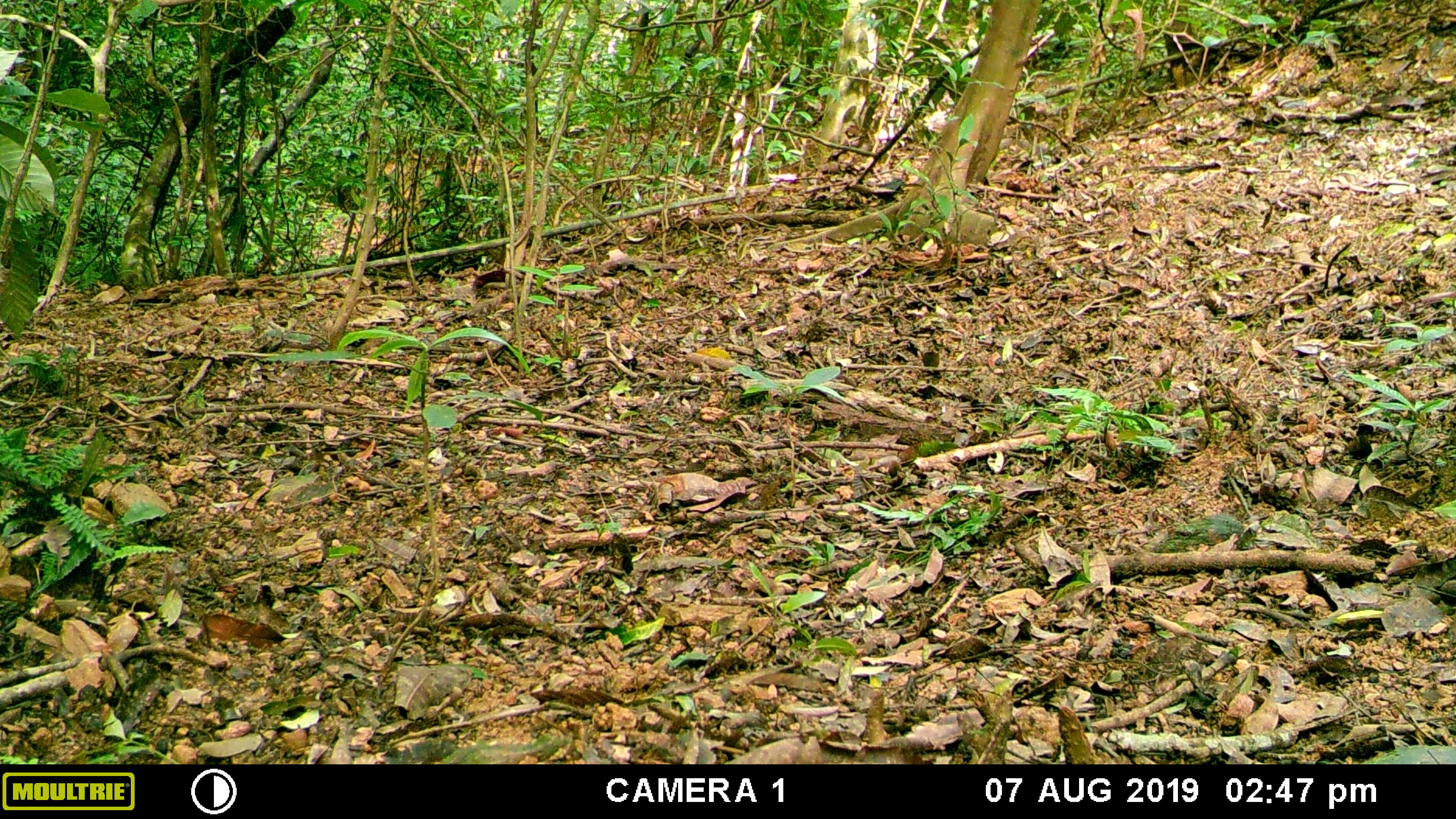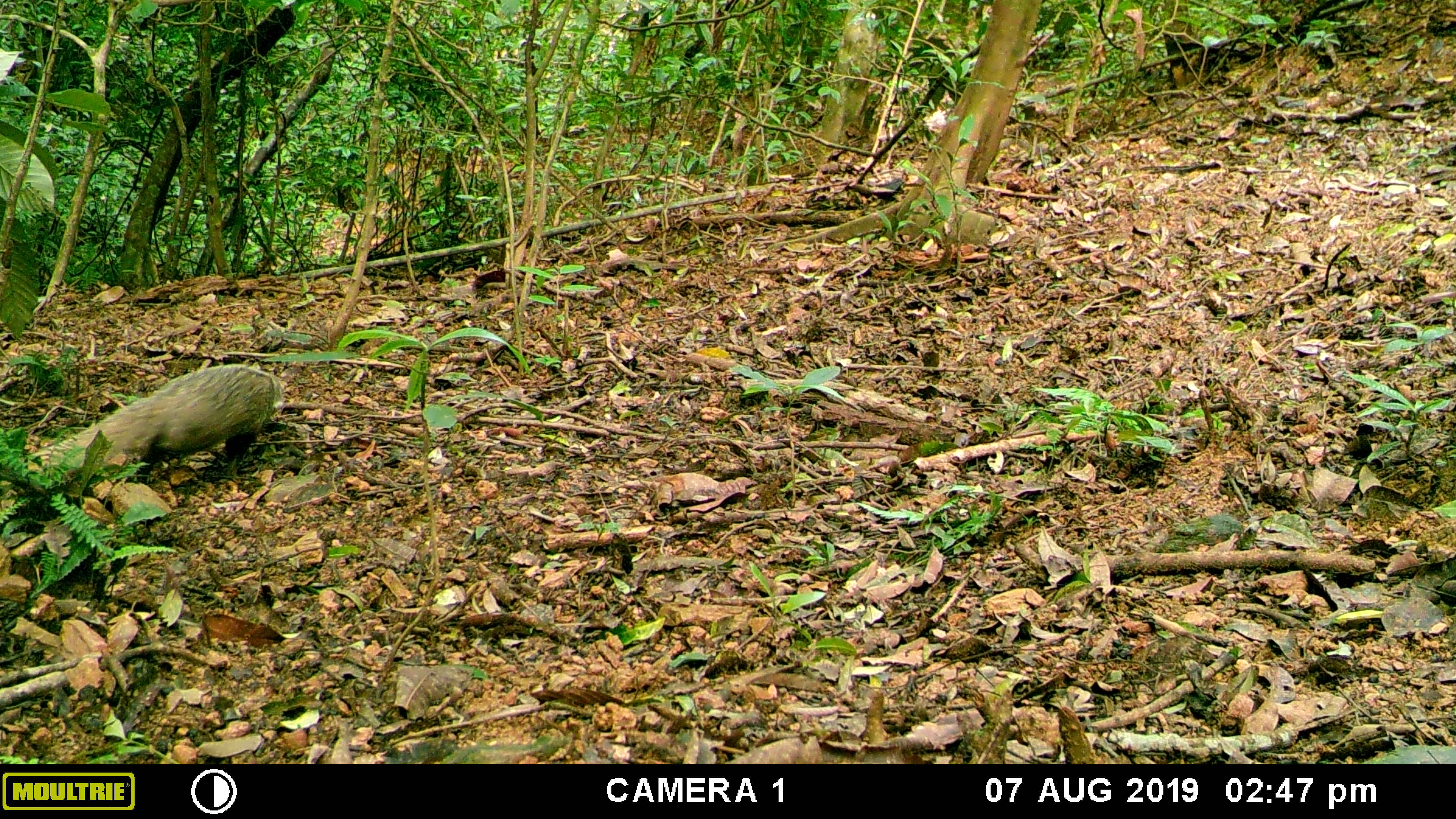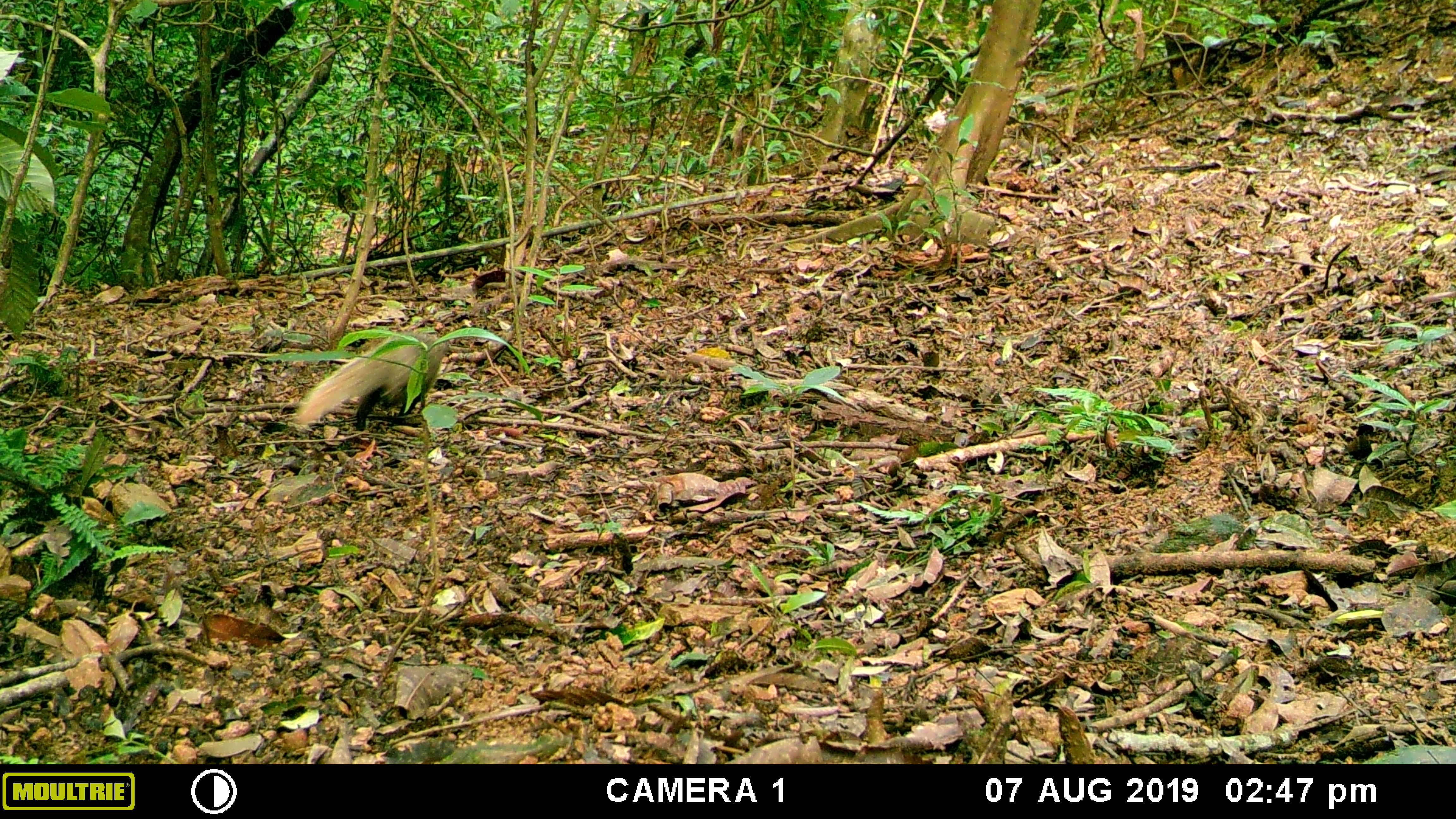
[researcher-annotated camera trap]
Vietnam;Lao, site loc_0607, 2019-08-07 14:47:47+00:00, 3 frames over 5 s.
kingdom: Animalia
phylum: Chordata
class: Mammalia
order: Carnivora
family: Herpestidae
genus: Urva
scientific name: Urva urva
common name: crab-eating mongoose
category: crab eating mongoose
Crab eating mongoose (crab-eating mongoose) (Urva urva). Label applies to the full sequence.